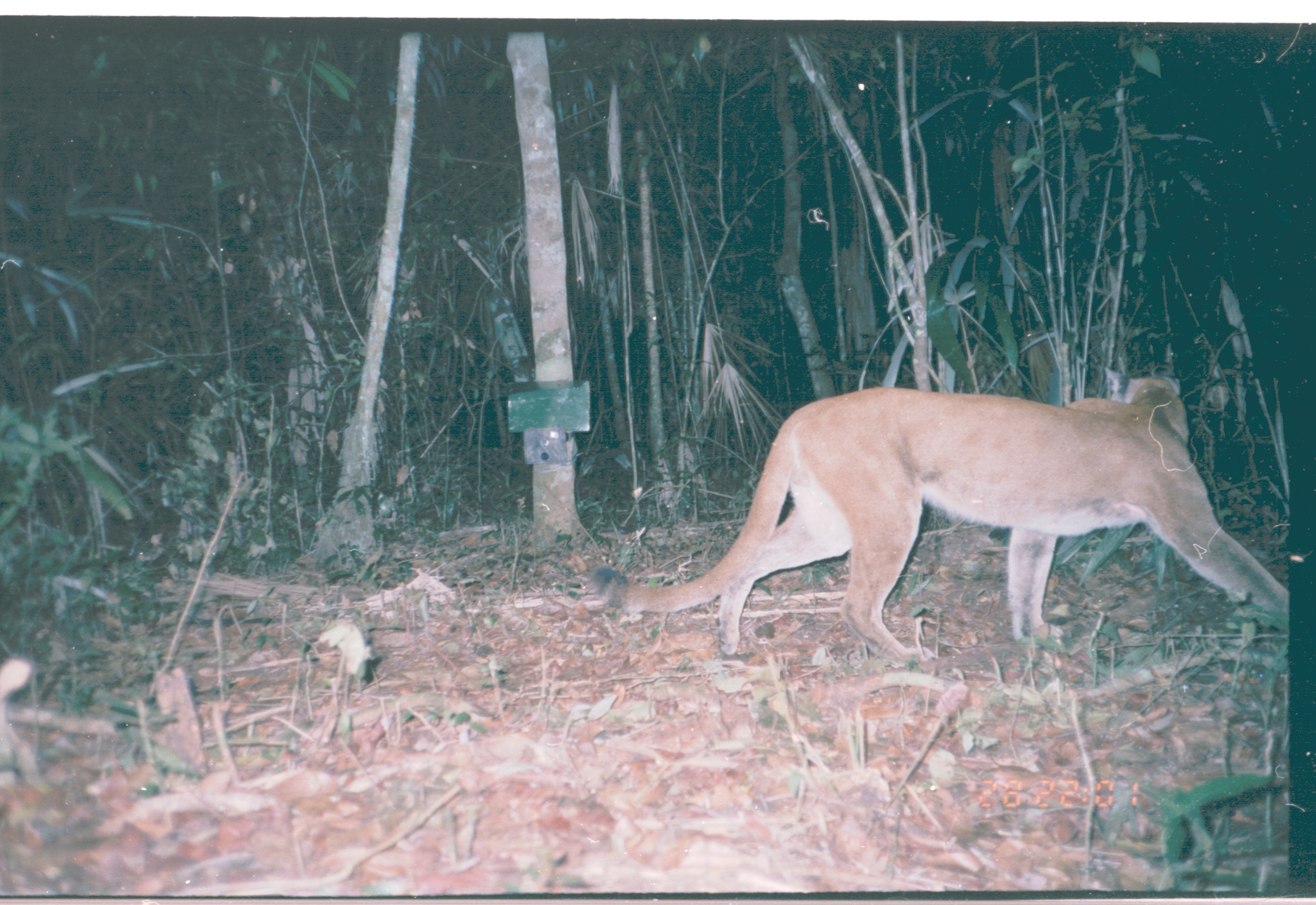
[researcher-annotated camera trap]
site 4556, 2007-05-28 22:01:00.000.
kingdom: Animalia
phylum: Chordata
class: Mammalia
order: Carnivora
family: Felidae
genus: Puma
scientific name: Puma concolor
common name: mountain lion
Puma concolor (mountain lion), count 1.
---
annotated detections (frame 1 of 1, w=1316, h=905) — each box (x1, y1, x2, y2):
puma concolor: (587, 360, 1288, 671)